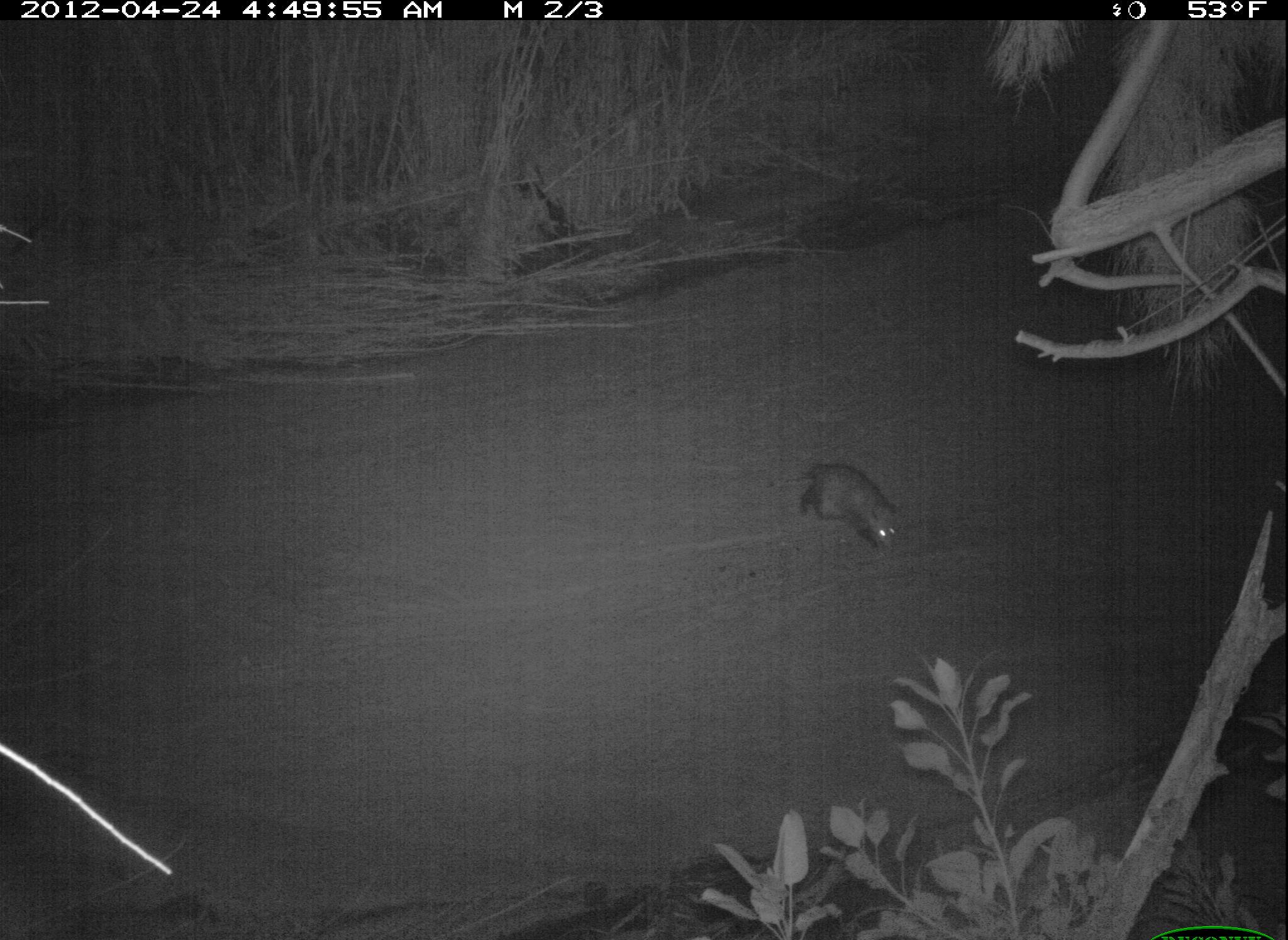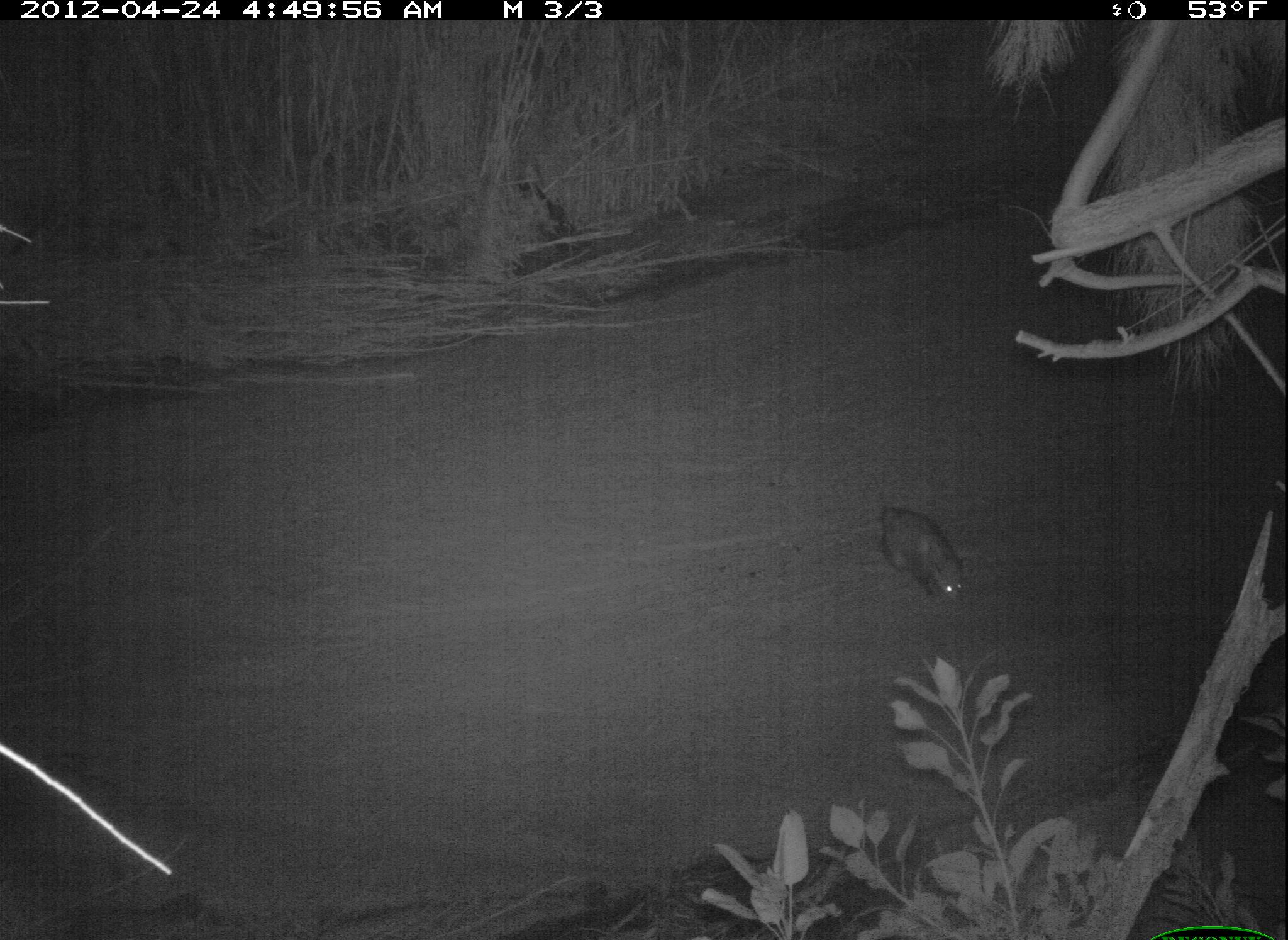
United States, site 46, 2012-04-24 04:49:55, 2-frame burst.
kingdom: Animalia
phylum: Chordata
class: Mammalia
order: Didelphimorphia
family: Didelphidae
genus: Didelphis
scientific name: Didelphis virginiana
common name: virginia opossum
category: opossum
Opossum (virginia opossum) (Didelphis virginiana).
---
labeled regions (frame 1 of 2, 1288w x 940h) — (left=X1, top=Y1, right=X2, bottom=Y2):
opossum: (left=781, top=453, right=916, bottom=554)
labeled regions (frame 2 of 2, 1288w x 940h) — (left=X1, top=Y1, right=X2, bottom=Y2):
opossum: (left=845, top=490, right=979, bottom=609)